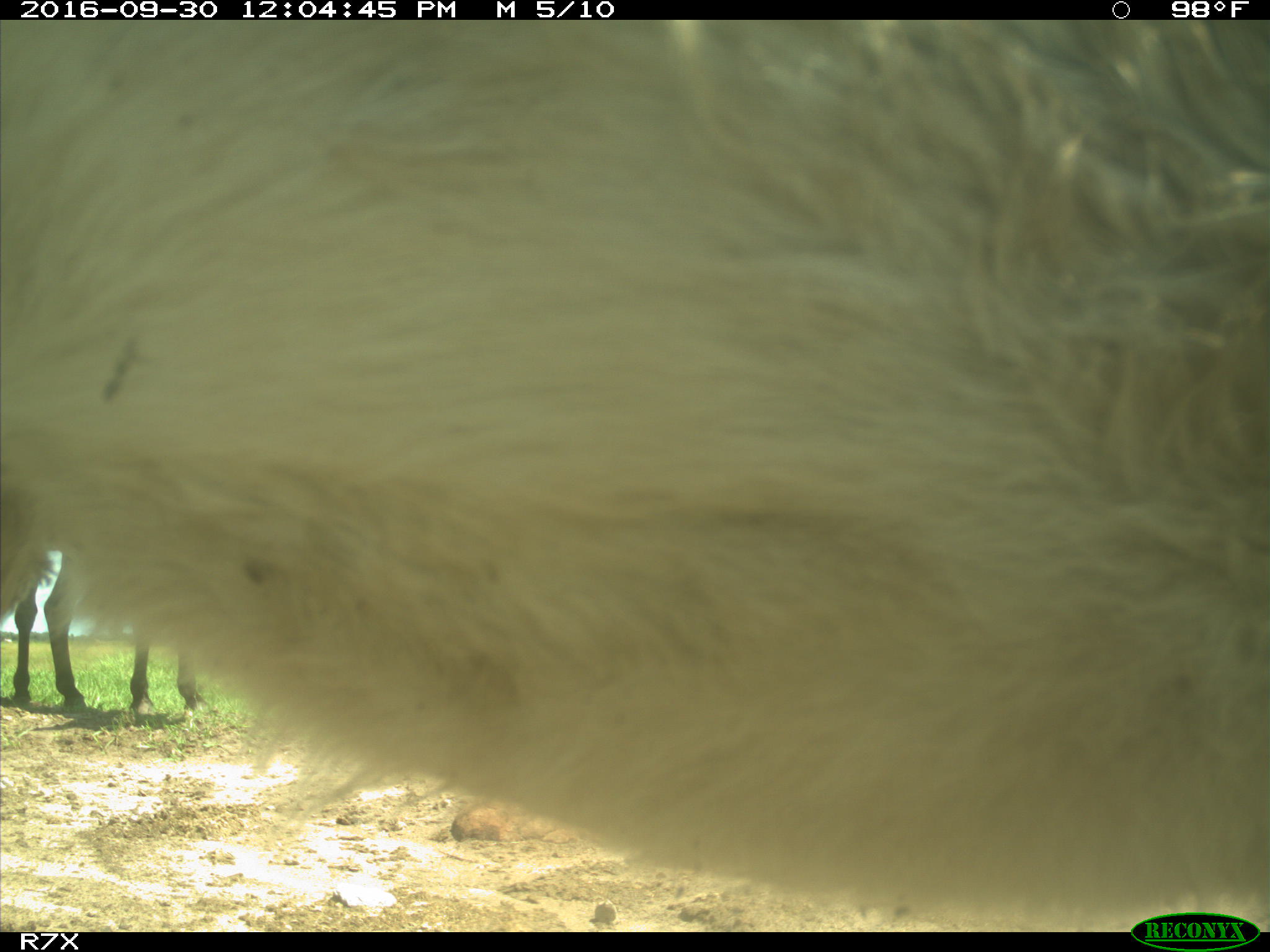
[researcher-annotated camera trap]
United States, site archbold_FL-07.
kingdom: Animalia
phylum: Chordata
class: Mammalia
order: Perissodactyla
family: Equidae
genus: Equus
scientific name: Equus africanus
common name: african wild ass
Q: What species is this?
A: Equus africanus (african wild ass).